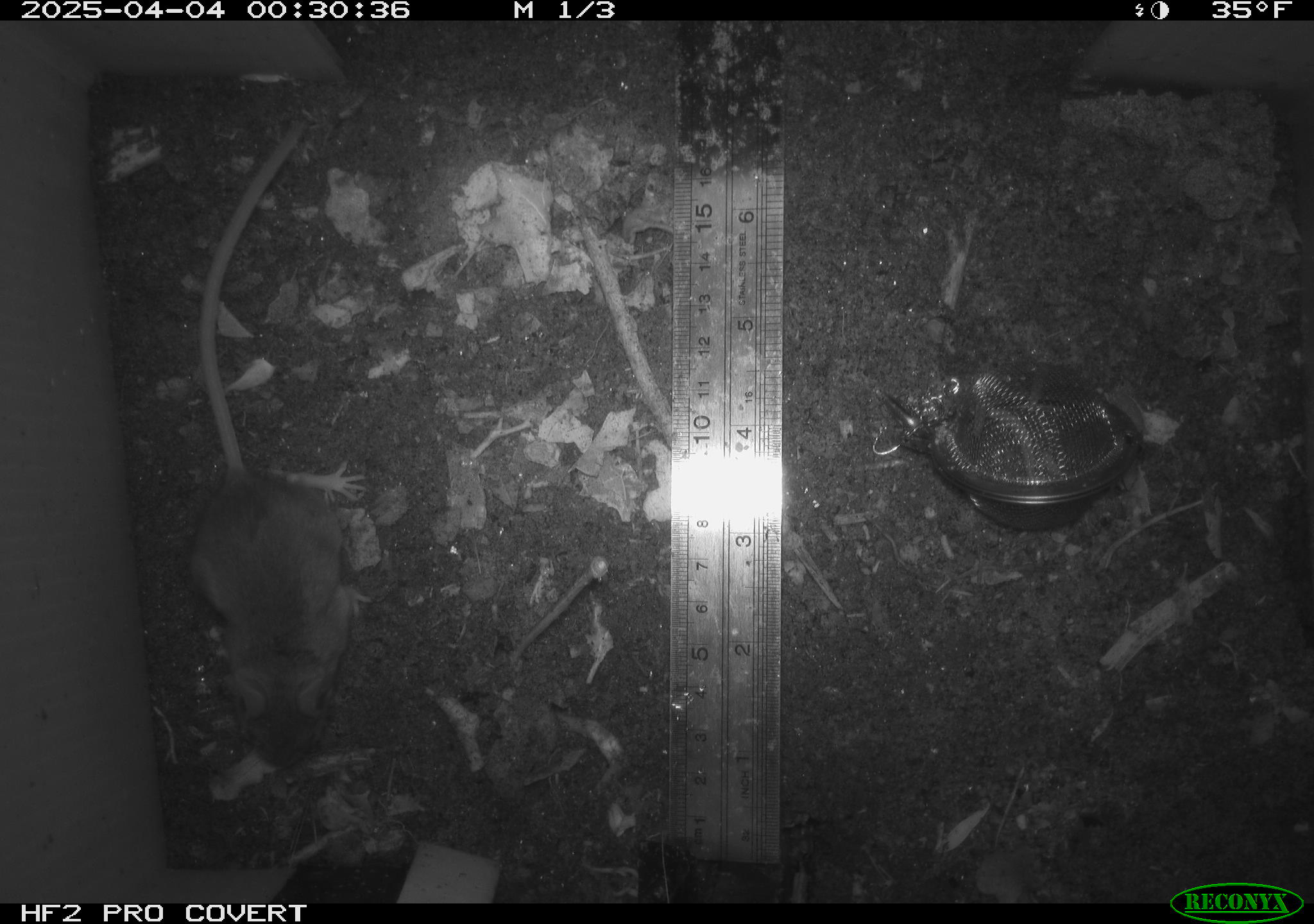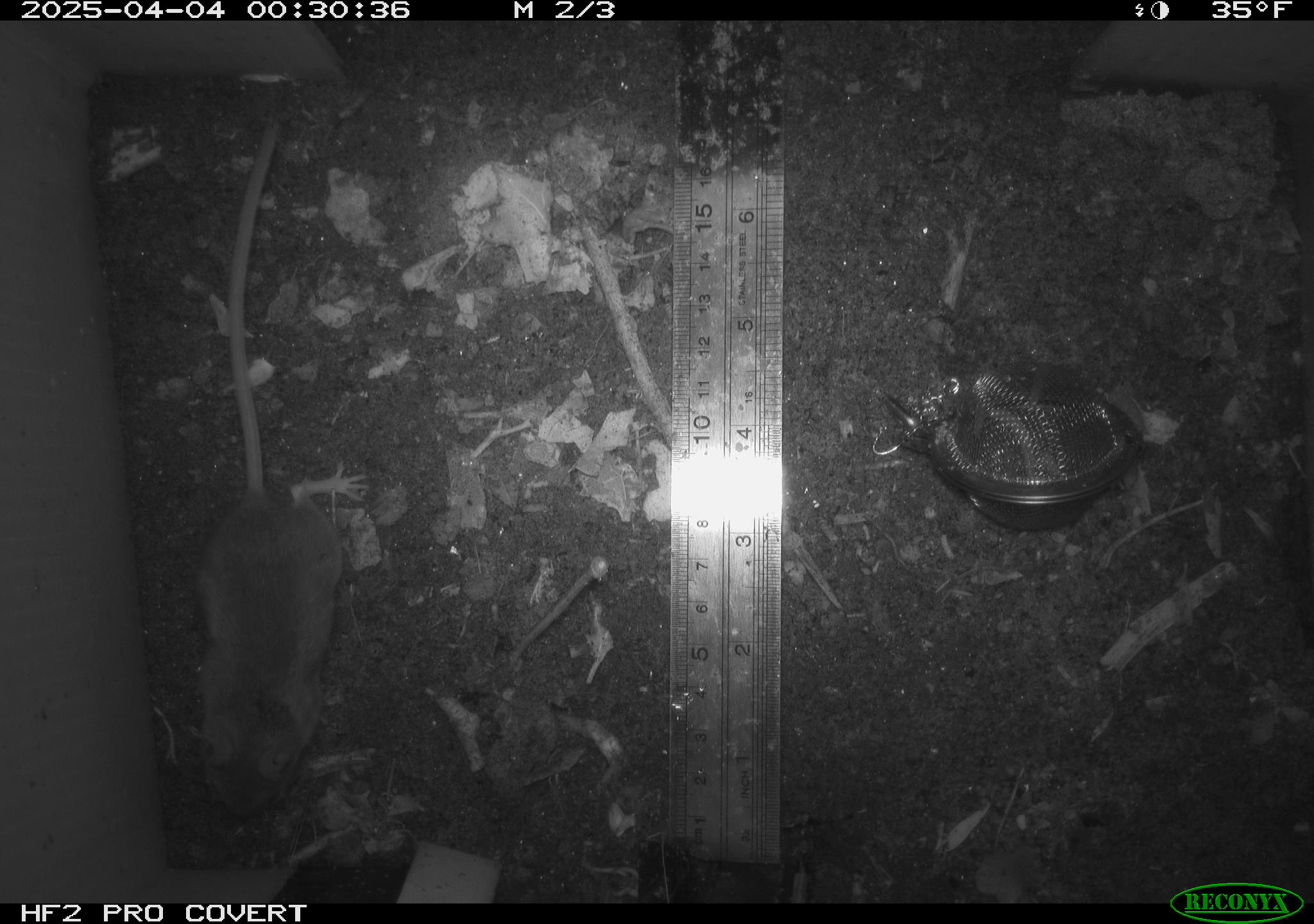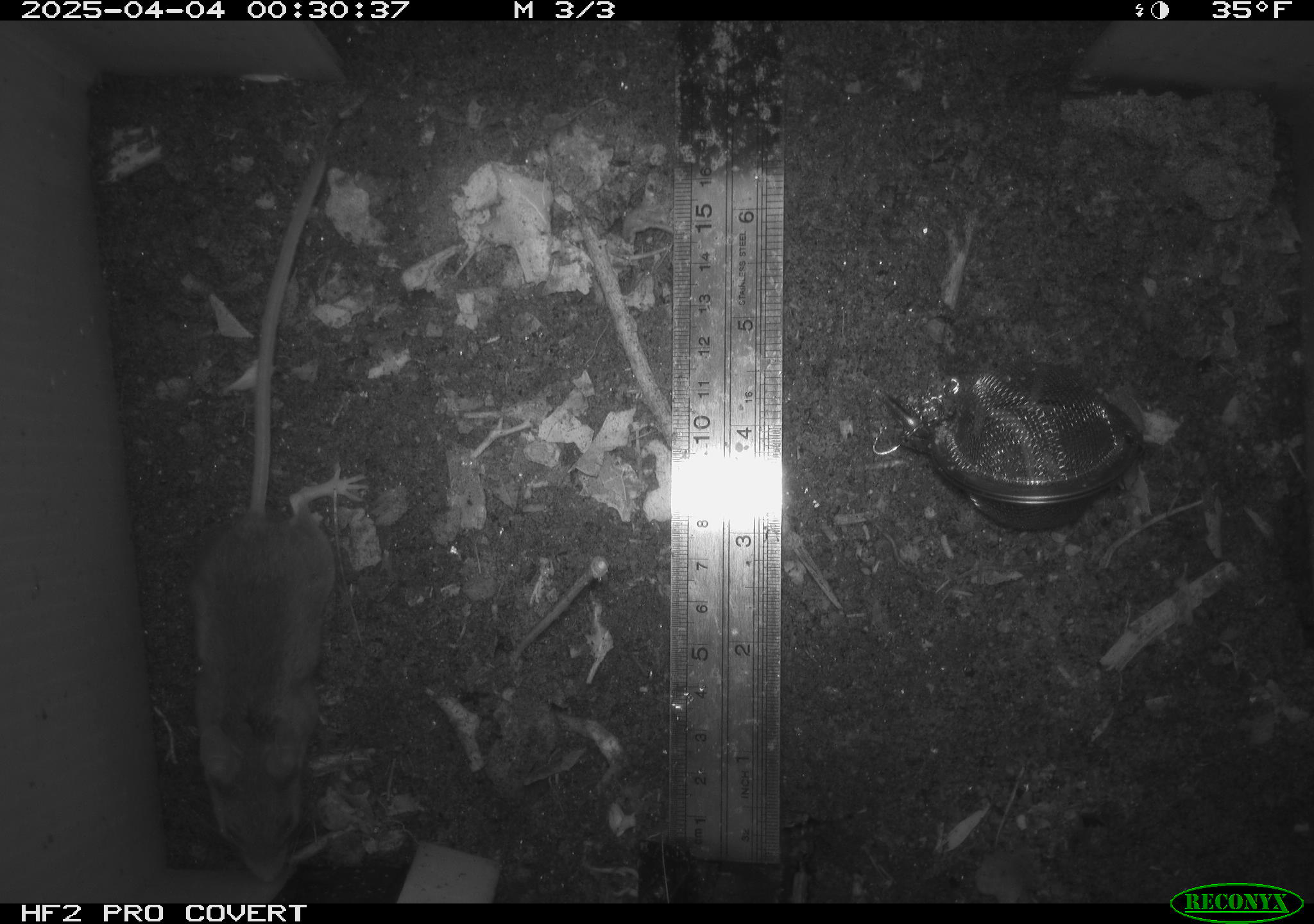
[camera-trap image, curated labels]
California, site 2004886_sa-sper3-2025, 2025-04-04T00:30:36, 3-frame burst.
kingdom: Animalia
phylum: Chordata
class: Mammalia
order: Rodentia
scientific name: Rodentia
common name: mouse species